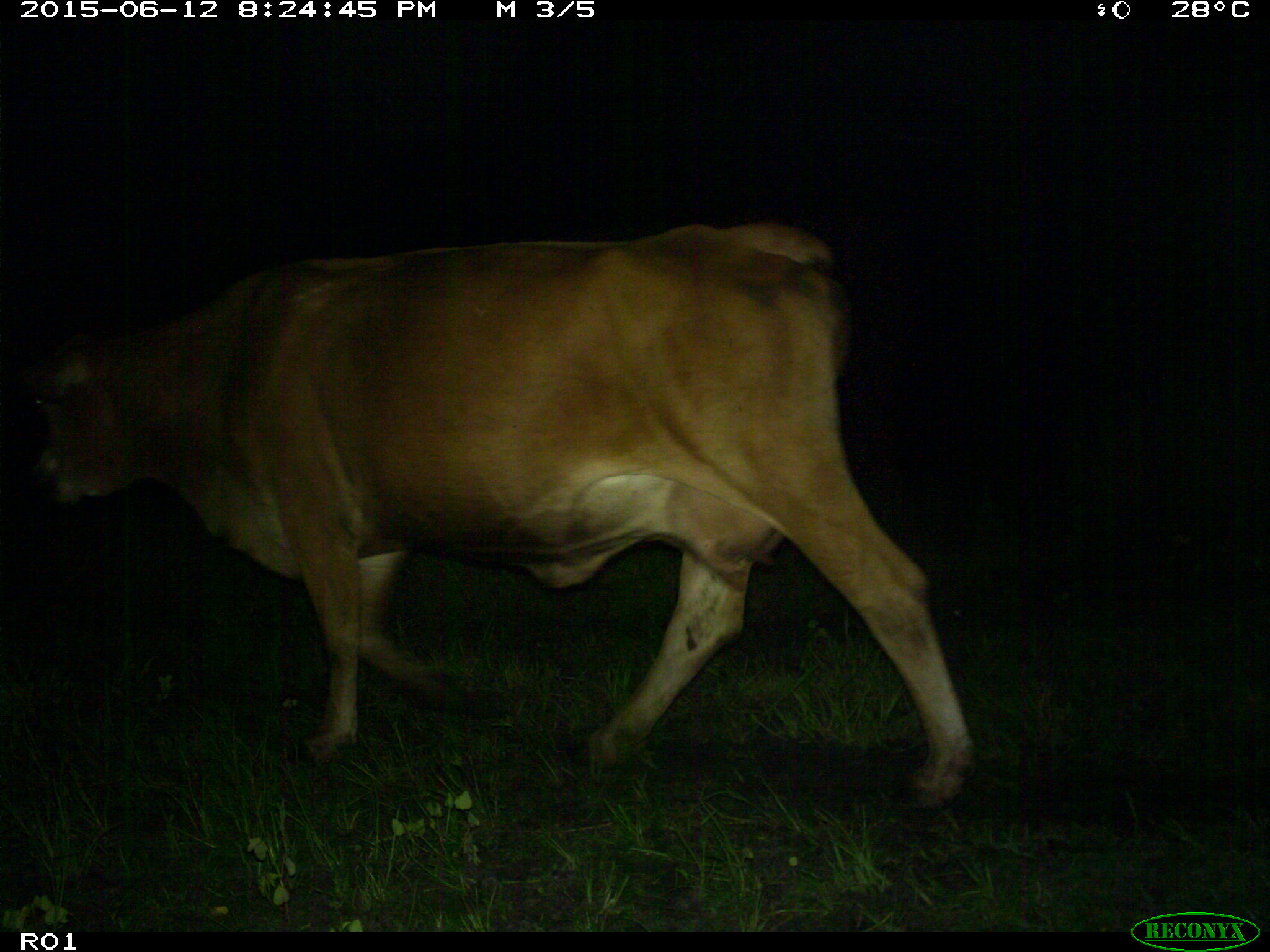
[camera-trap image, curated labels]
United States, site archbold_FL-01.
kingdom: Animalia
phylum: Chordata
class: Mammalia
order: Artiodactyla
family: Bovidae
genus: Bos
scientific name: Bos taurus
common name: domestic cow